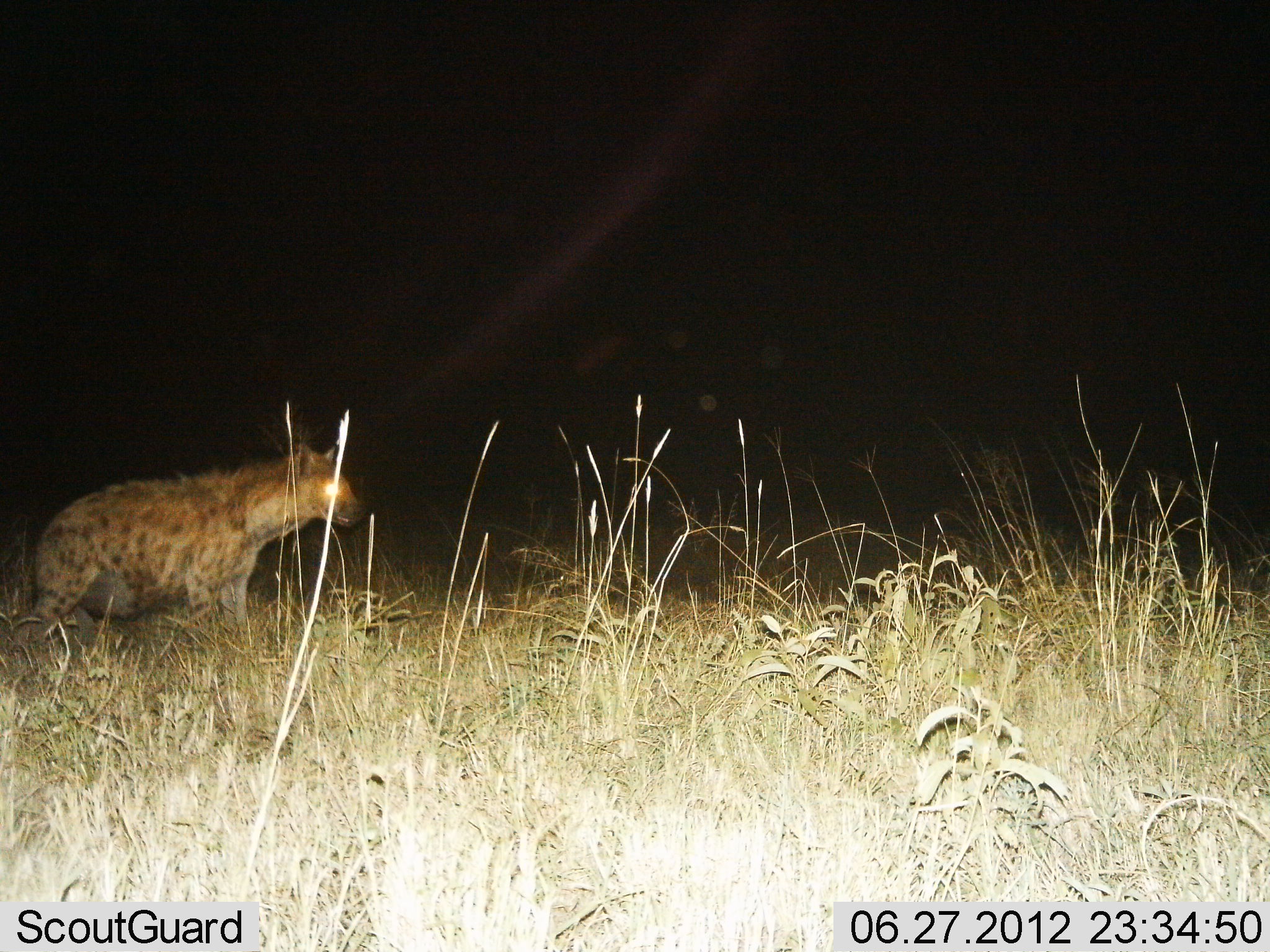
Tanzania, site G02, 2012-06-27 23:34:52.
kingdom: Animalia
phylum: Chordata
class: Mammalia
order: Carnivora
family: Hyaenidae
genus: Crocuta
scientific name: Crocuta crocuta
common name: spotted hyena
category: hyenaspotted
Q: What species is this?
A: Hyenaspotted (spotted hyena) (Crocuta crocuta).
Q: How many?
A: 1.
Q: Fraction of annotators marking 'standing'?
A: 50%.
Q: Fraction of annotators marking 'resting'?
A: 0%.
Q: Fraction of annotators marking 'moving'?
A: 50%.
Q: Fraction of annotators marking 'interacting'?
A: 0%.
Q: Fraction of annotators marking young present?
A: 0%.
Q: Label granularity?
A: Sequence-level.